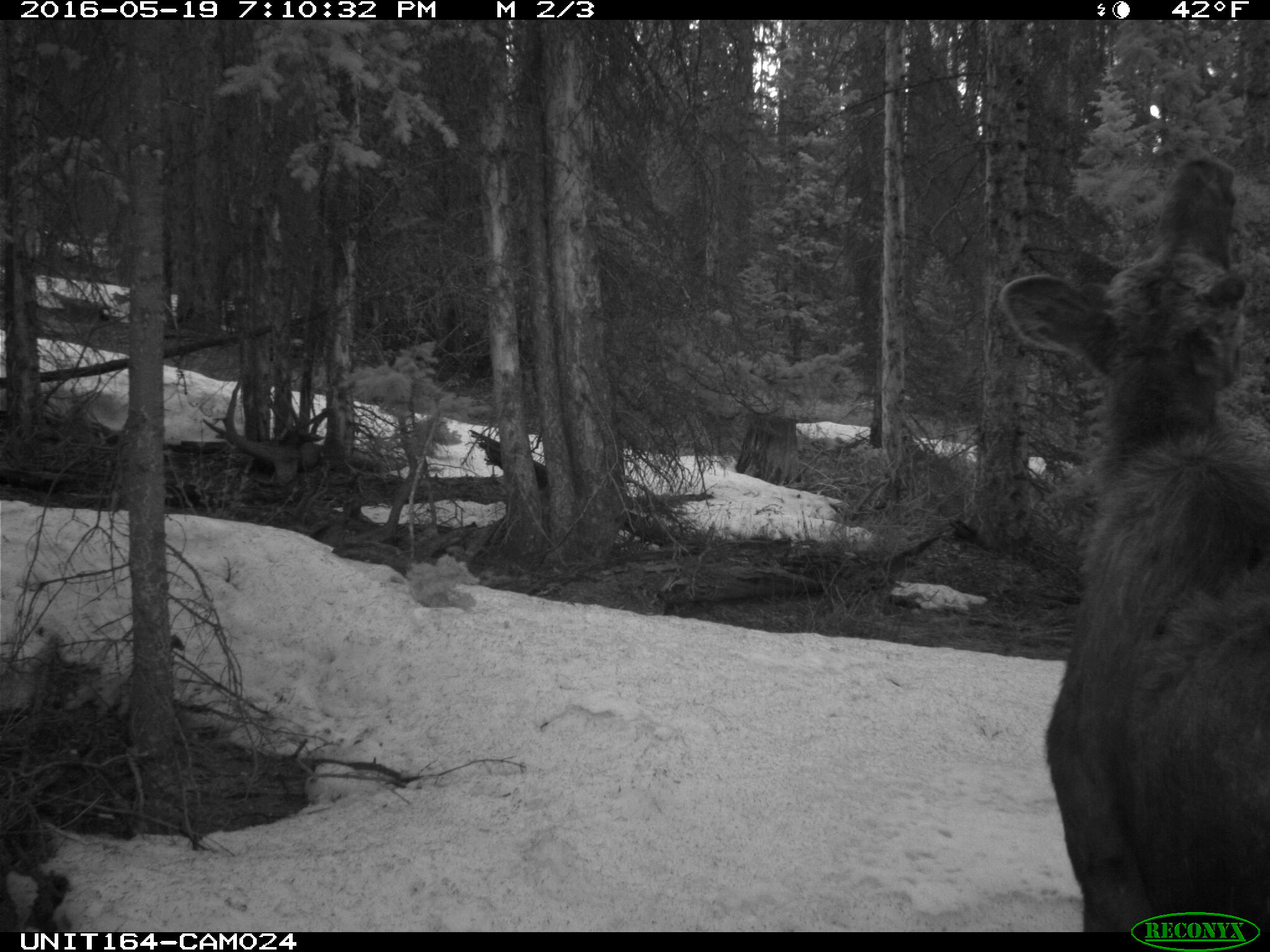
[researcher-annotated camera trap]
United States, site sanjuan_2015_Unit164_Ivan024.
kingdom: Animalia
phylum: Chordata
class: Mammalia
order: Artiodactyla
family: Cervidae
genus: Alces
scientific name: Alces alces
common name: moose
Alces alces (moose).